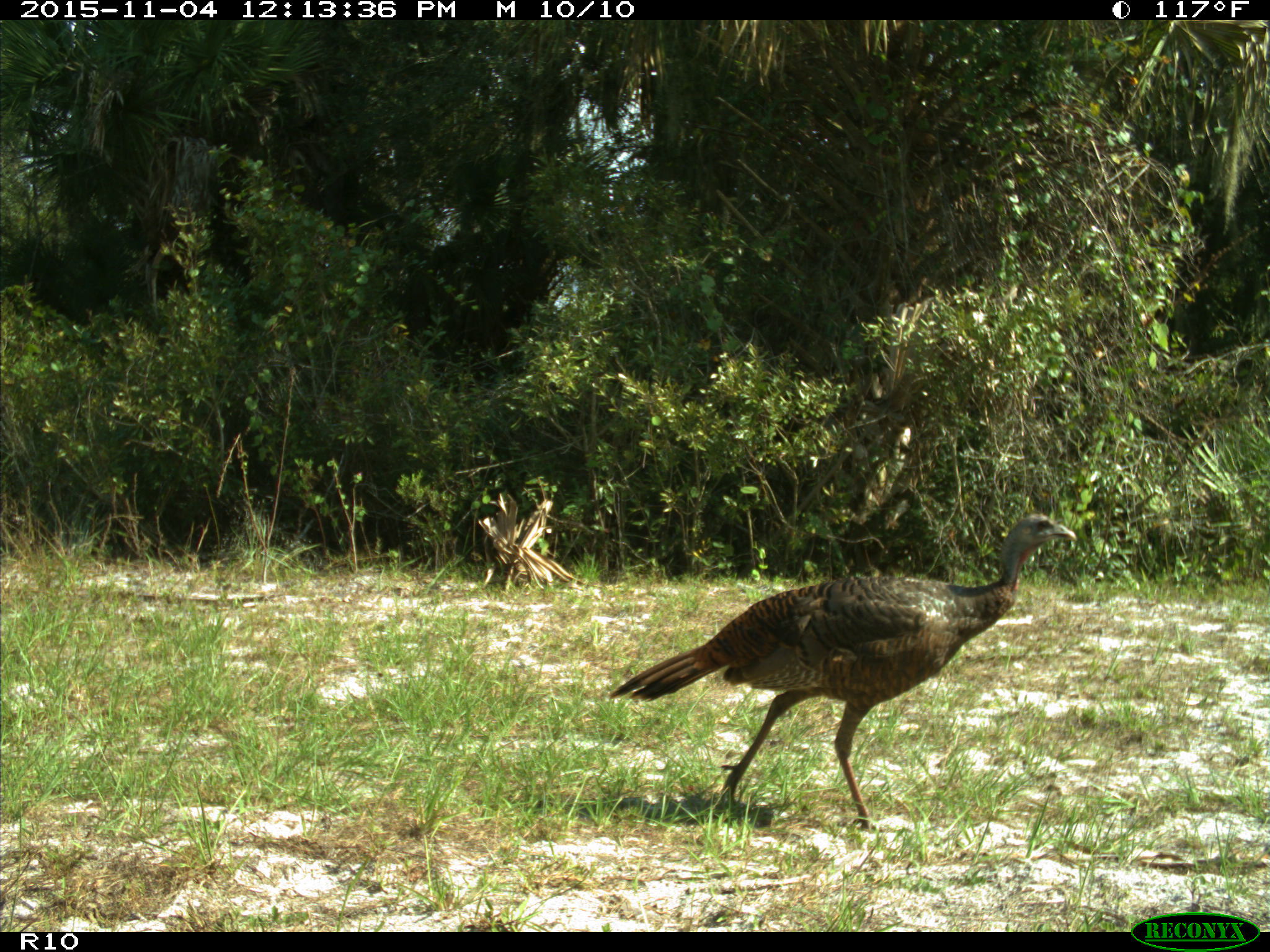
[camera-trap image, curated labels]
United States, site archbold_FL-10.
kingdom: Animalia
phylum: Chordata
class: Aves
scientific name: Aves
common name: birds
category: unidentified bird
Unidentified bird (birds) (Aves).